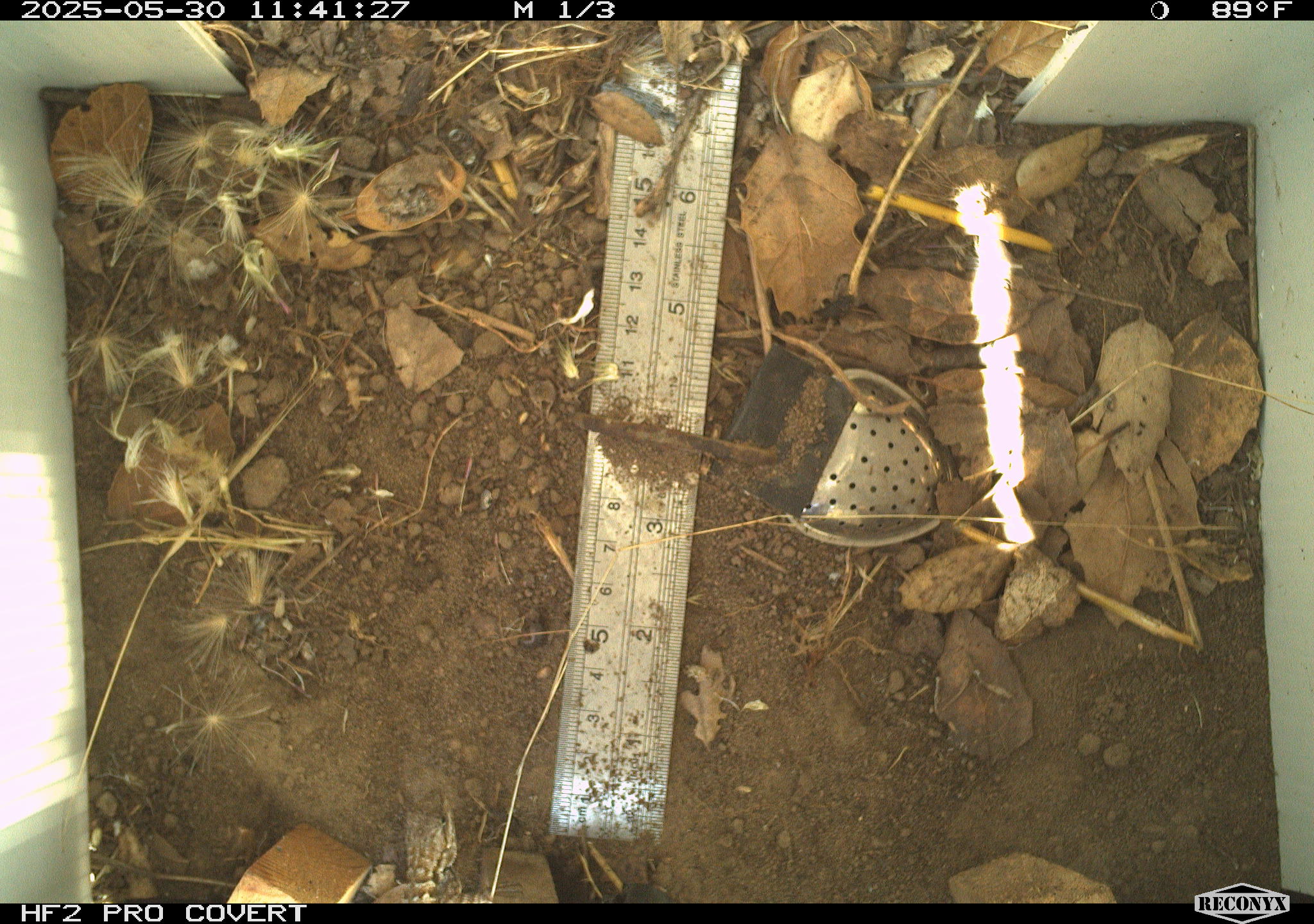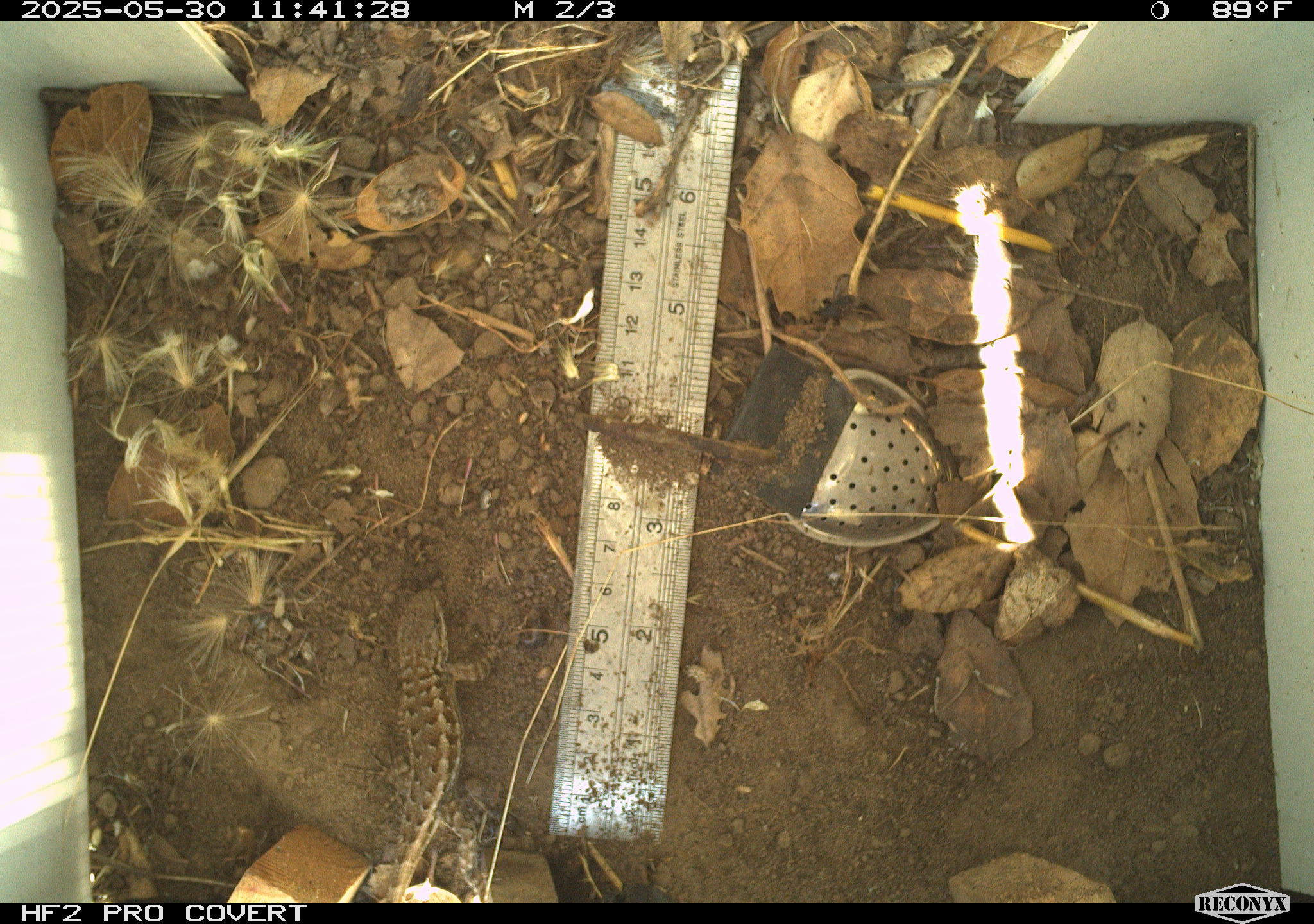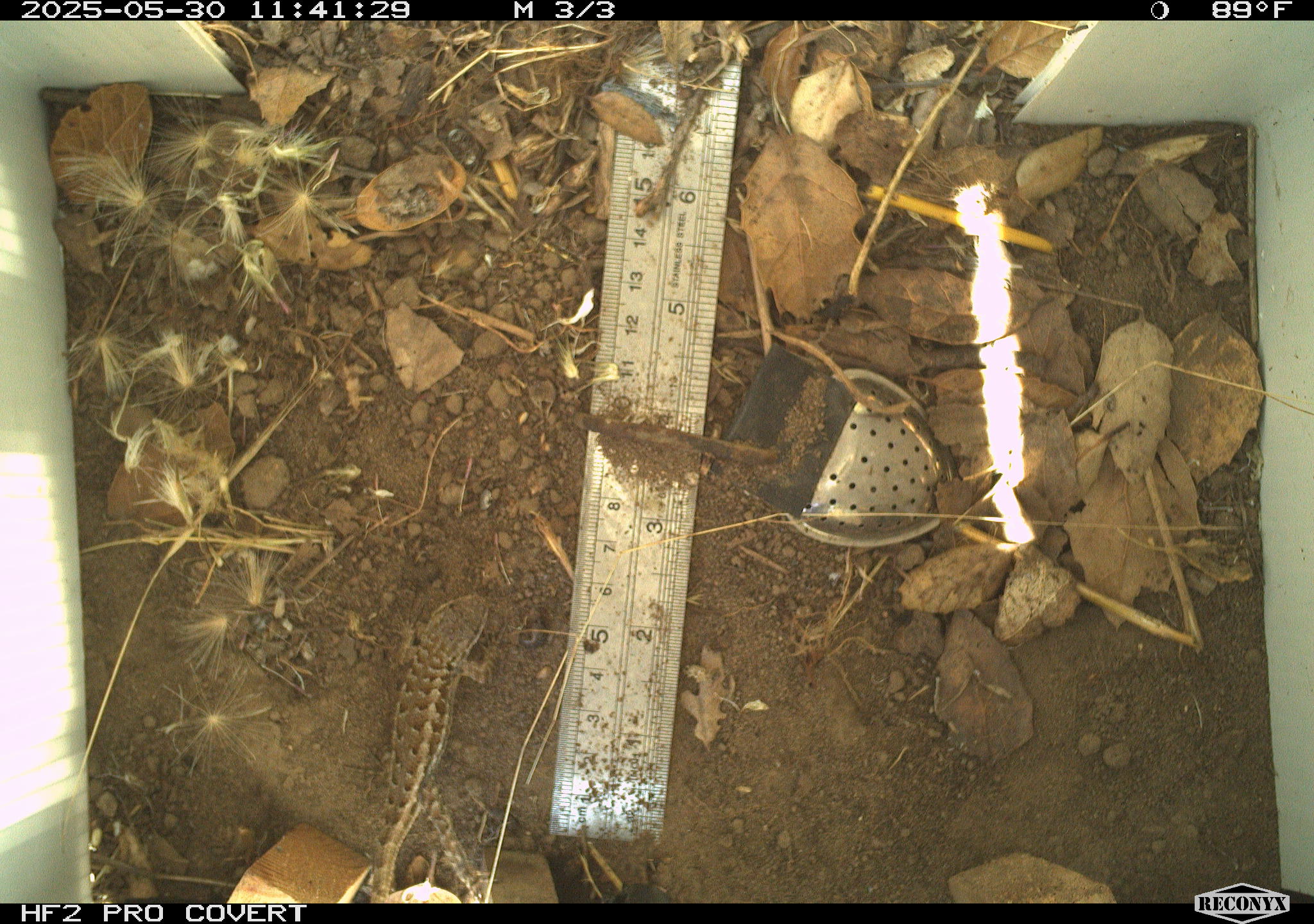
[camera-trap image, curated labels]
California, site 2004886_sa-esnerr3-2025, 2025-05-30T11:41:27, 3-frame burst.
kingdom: Animalia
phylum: Chordata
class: Reptilia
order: Squamata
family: Phrynosomatidae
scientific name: Phrynosomatidae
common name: north american spiny lizards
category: sceloporus/uta species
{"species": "sceloporus/uta species (north american spiny lizards) (Phrynosomatidae)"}